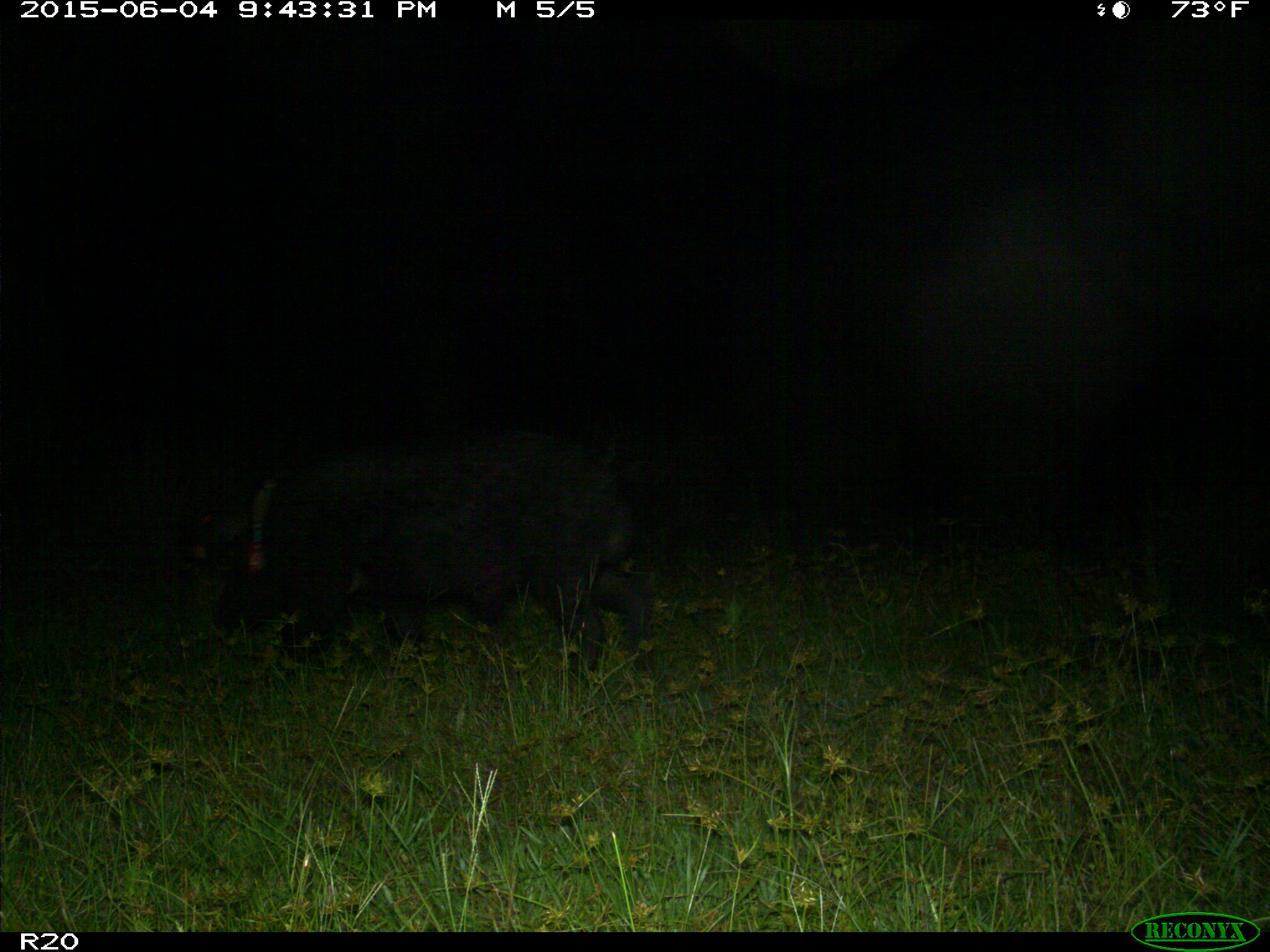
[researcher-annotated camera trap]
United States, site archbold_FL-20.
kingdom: Animalia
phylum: Chordata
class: Mammalia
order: Artiodactyla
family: Suidae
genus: Sus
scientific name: Sus scrofa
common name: wild boar